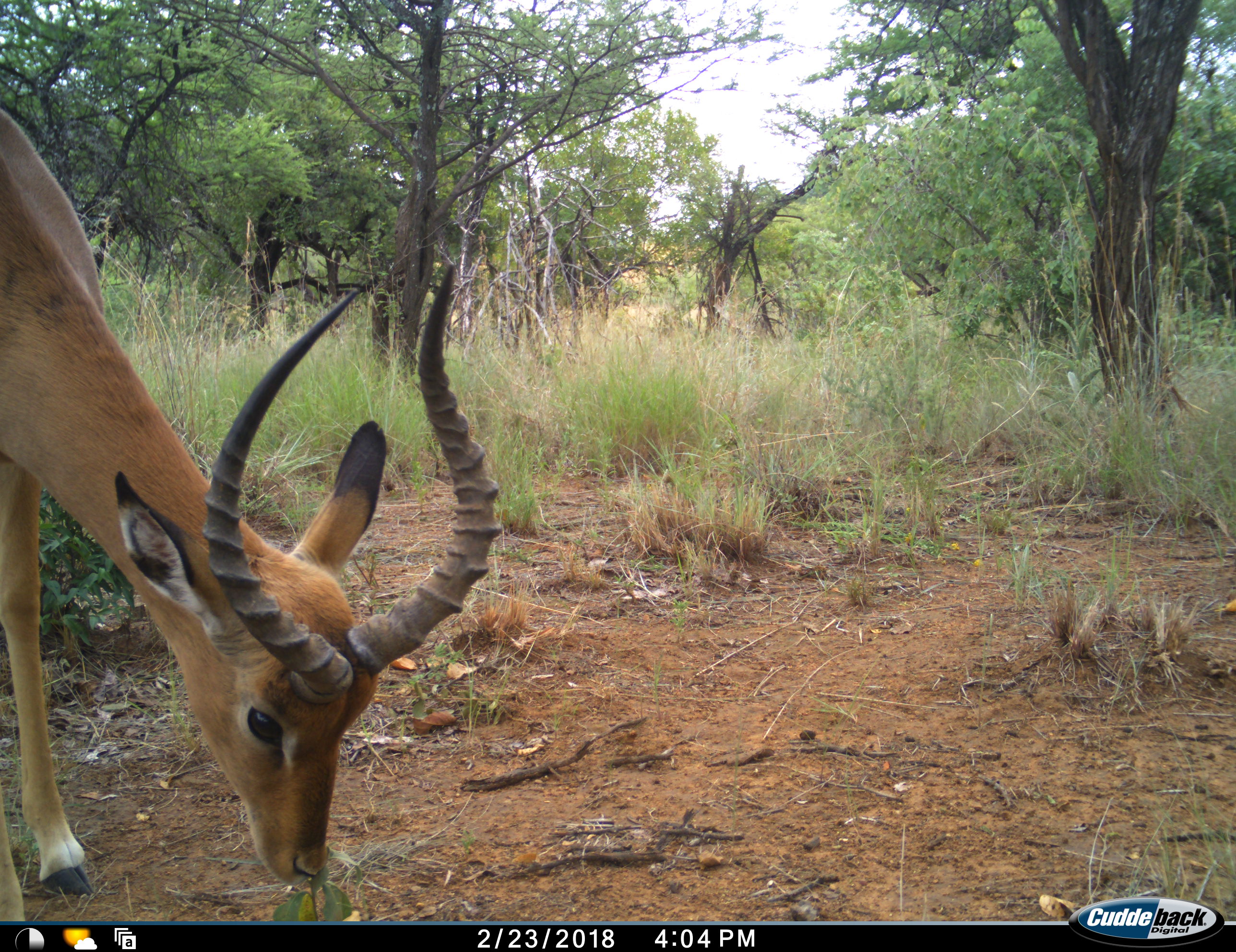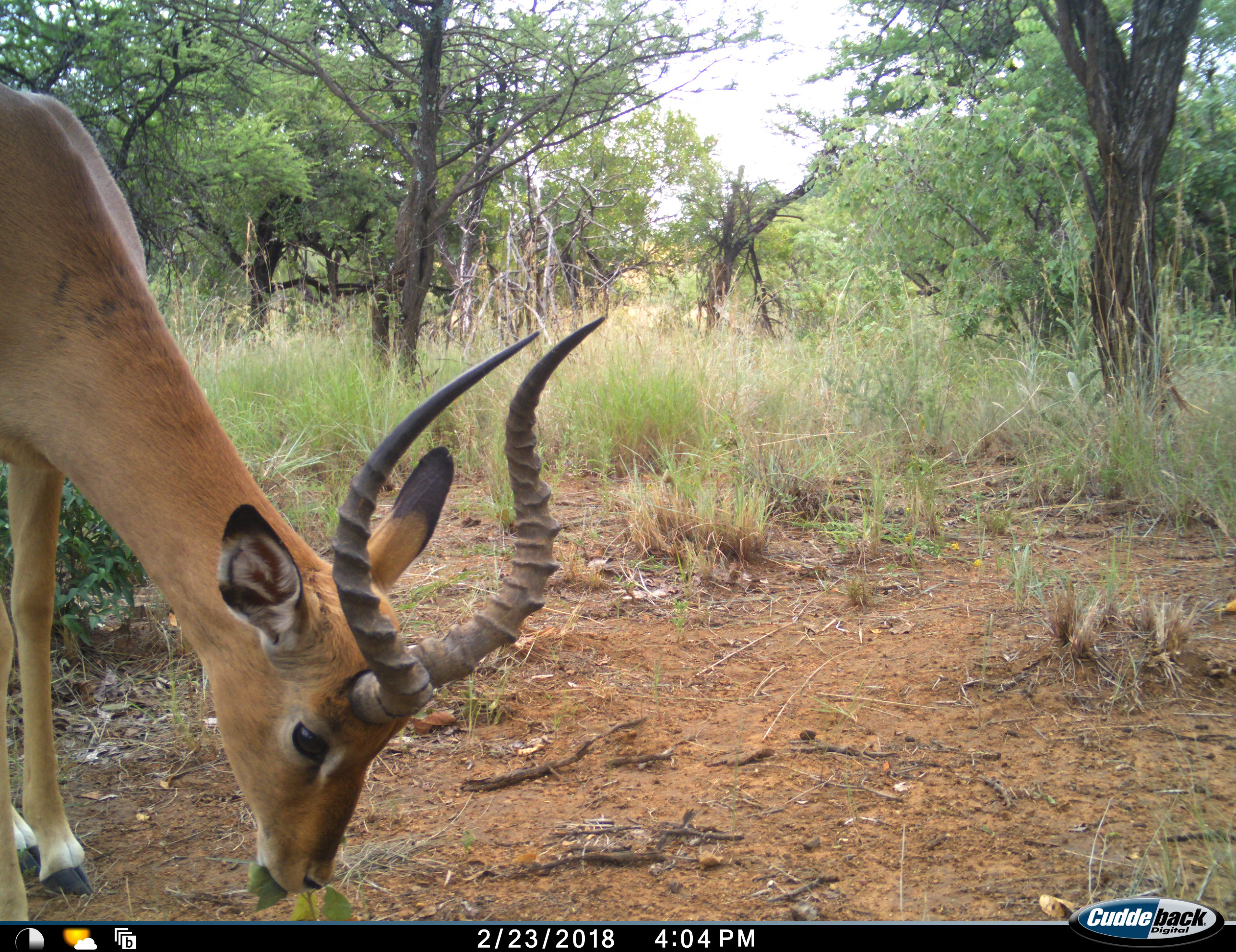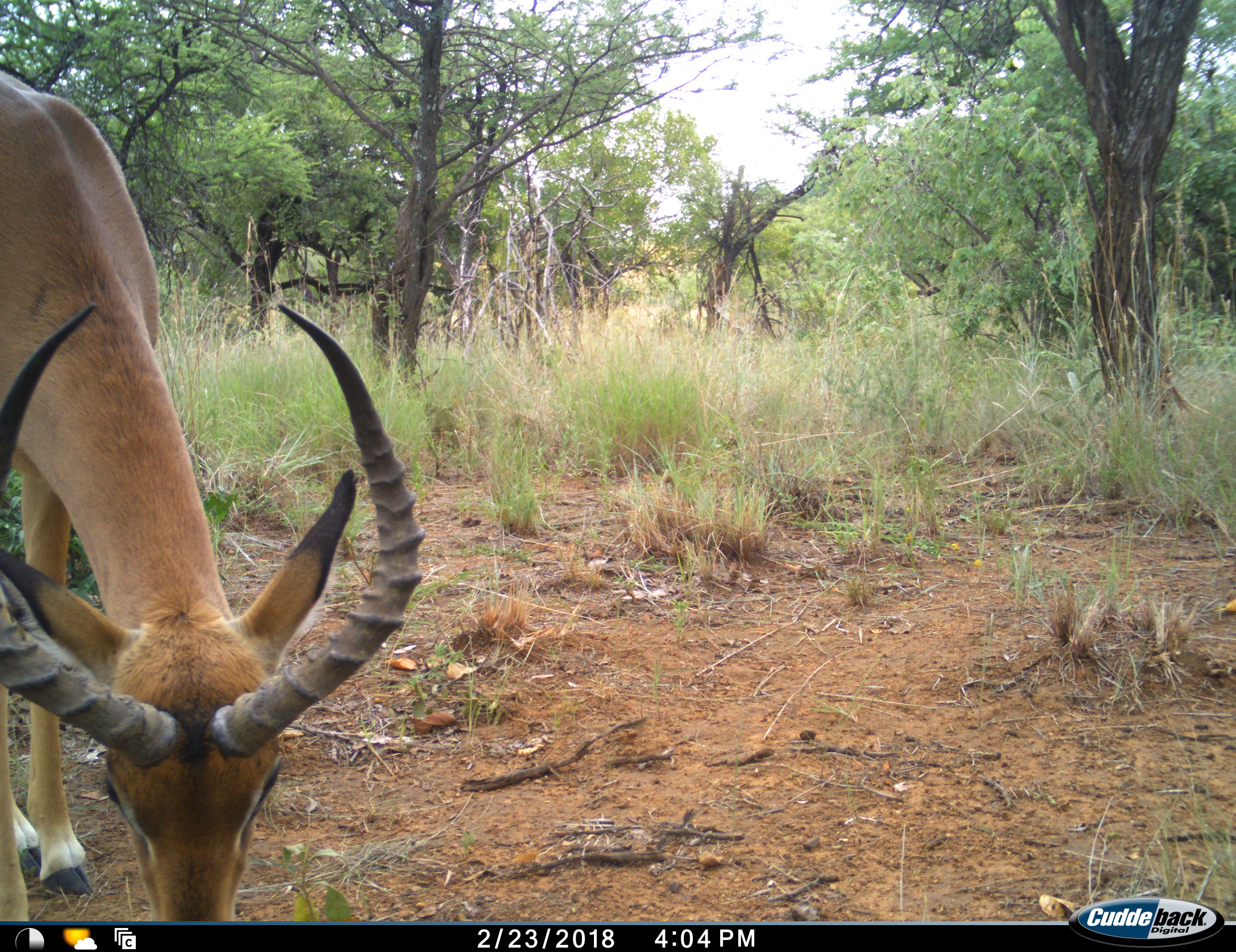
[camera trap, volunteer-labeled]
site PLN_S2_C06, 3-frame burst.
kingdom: Animalia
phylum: Chordata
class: Mammalia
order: Artiodactyla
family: Bovidae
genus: Aepyceros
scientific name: Aepyceros melampus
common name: impala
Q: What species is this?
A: Impala (Aepyceros melampus).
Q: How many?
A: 1.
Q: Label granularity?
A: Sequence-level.